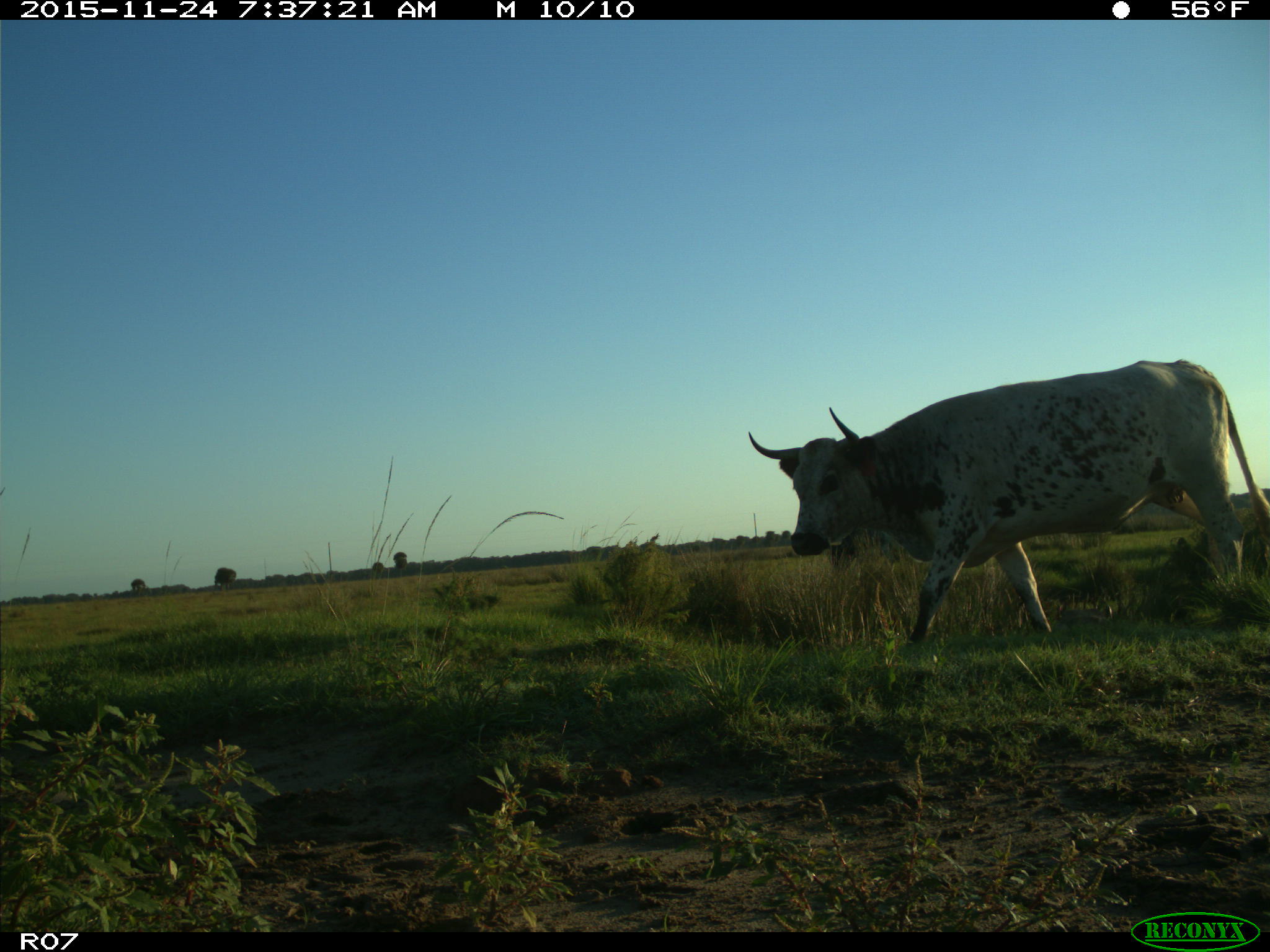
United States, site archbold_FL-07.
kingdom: Animalia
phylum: Chordata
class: Mammalia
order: Artiodactyla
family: Bovidae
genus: Bos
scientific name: Bos taurus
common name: domestic cow